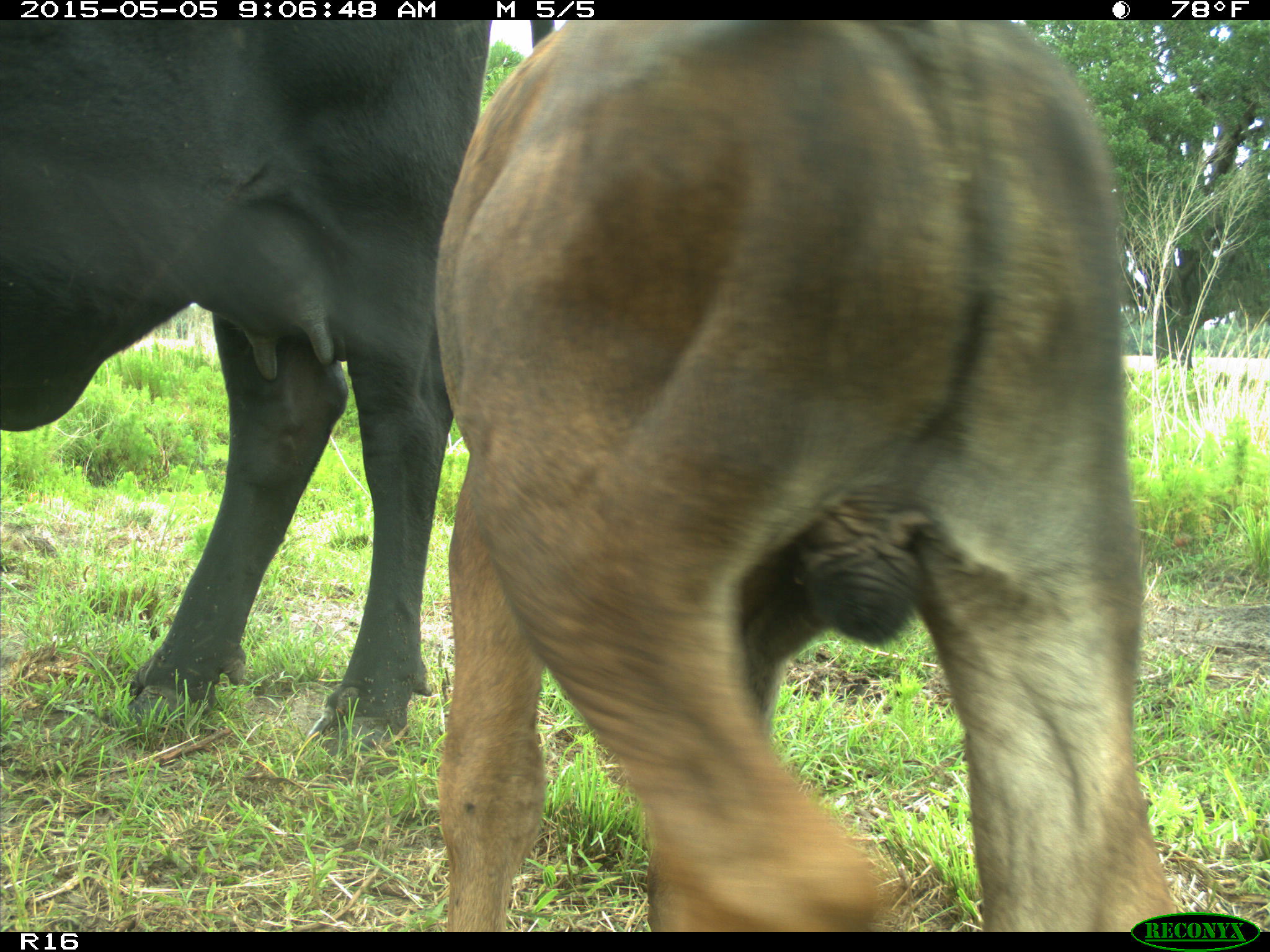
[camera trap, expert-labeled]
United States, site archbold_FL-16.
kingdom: Animalia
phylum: Chordata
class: Mammalia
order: Artiodactyla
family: Bovidae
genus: Bos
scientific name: Bos taurus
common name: domestic cow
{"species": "Bos taurus (domestic cow)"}